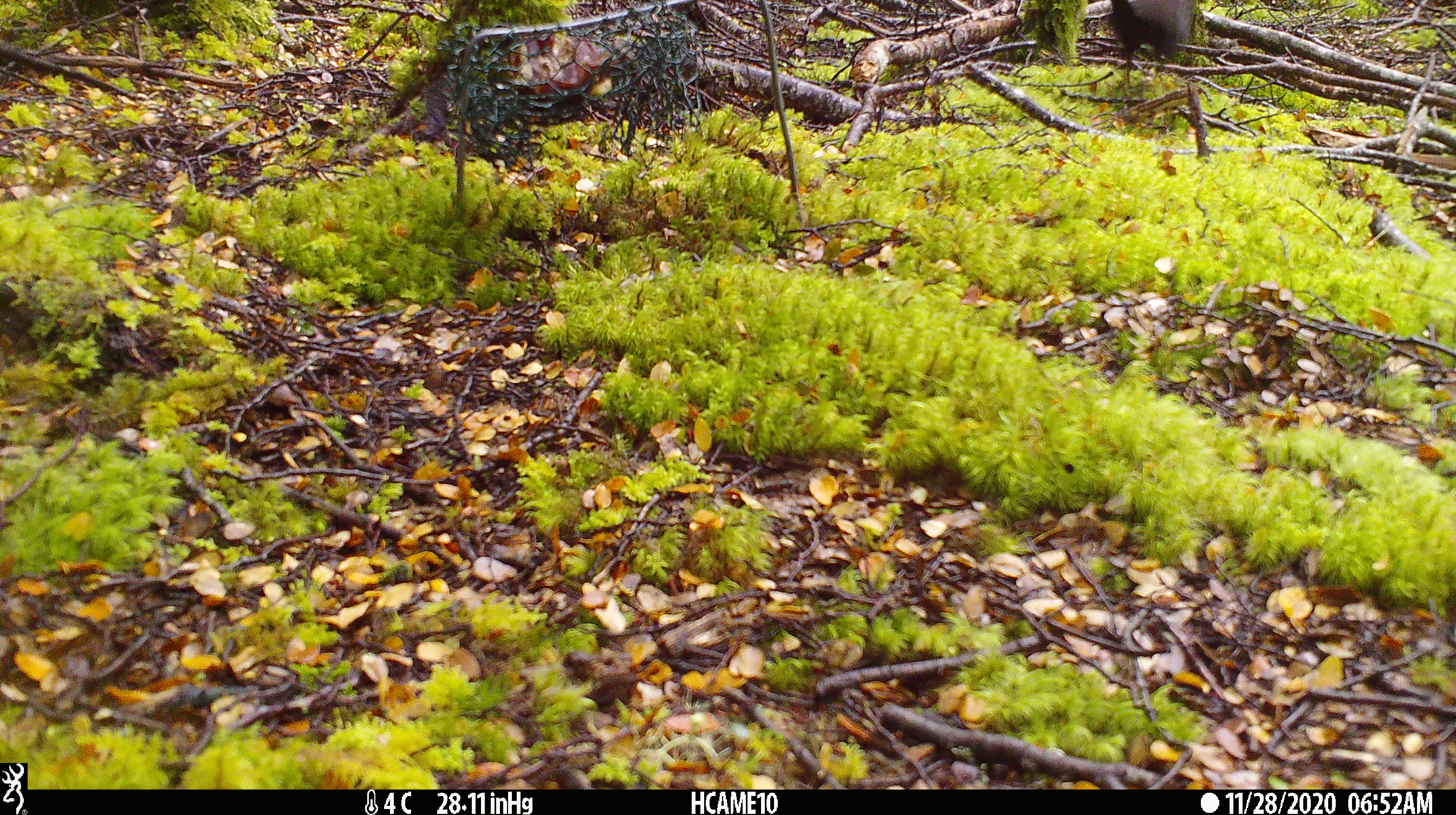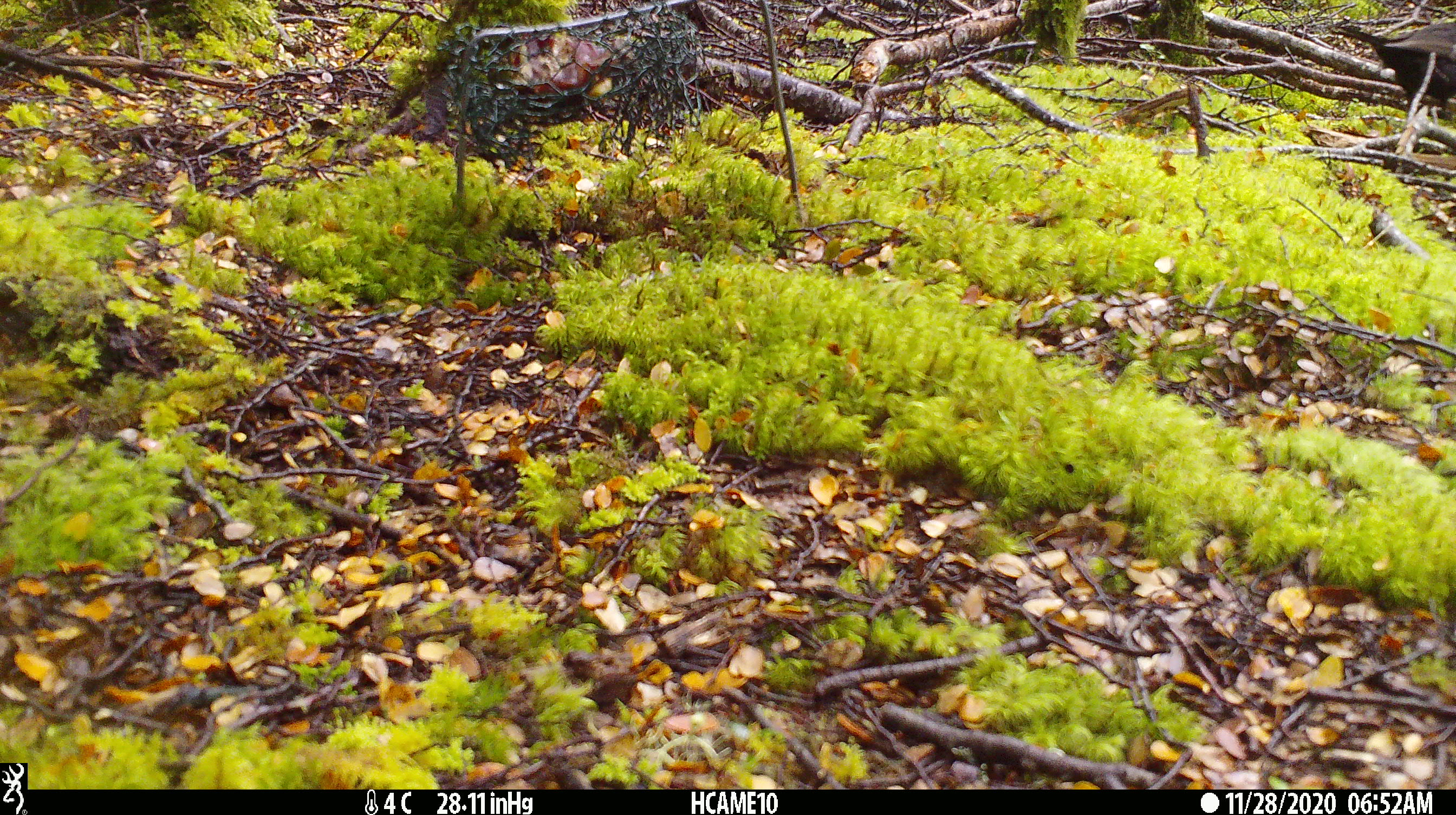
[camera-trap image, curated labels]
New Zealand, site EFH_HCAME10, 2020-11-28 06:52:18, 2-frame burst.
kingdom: Animalia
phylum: Chordata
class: Aves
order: Passeriformes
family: Turdidae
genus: Turdus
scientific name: Turdus merula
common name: eurasian blackbird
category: blackbird